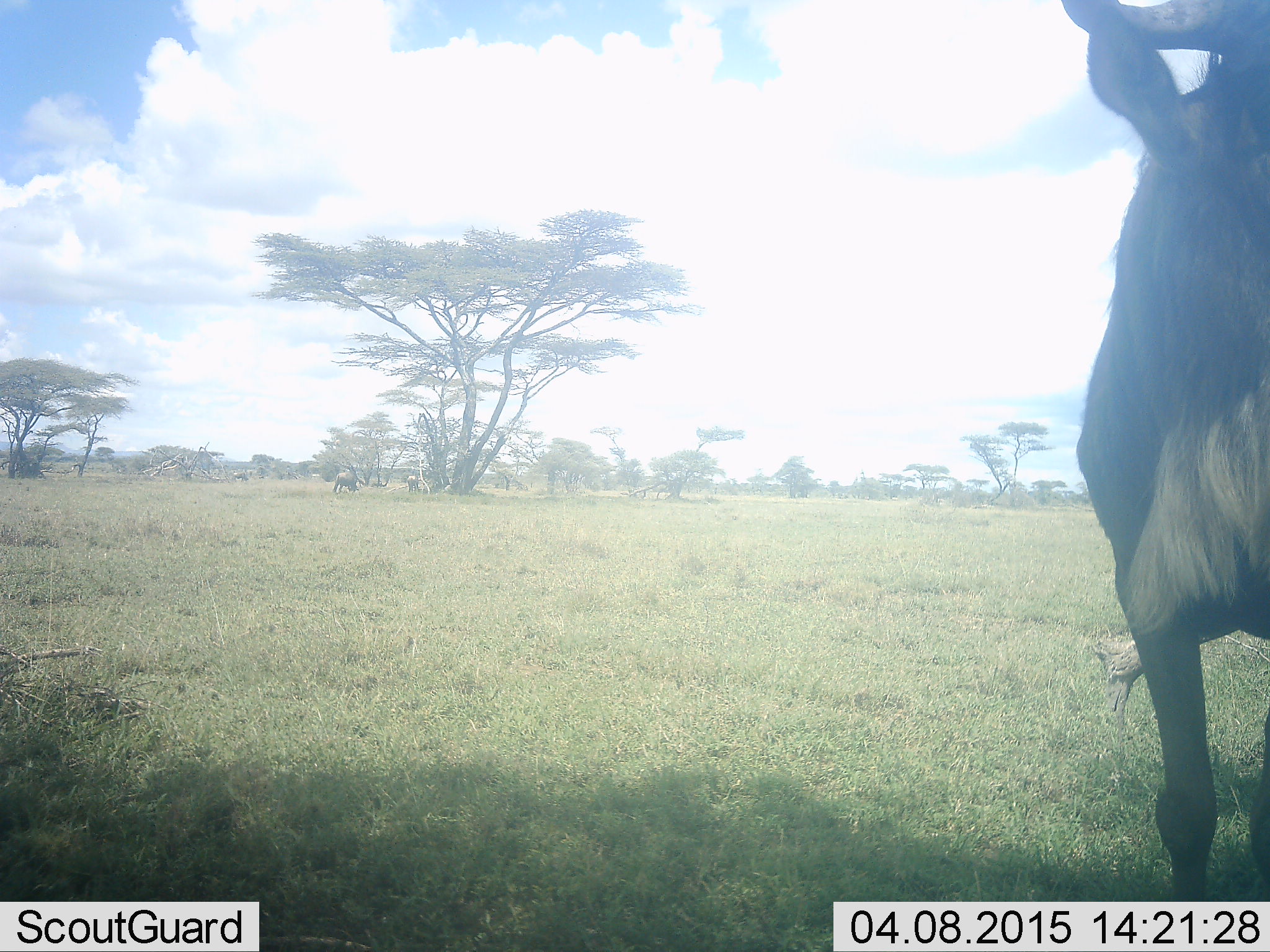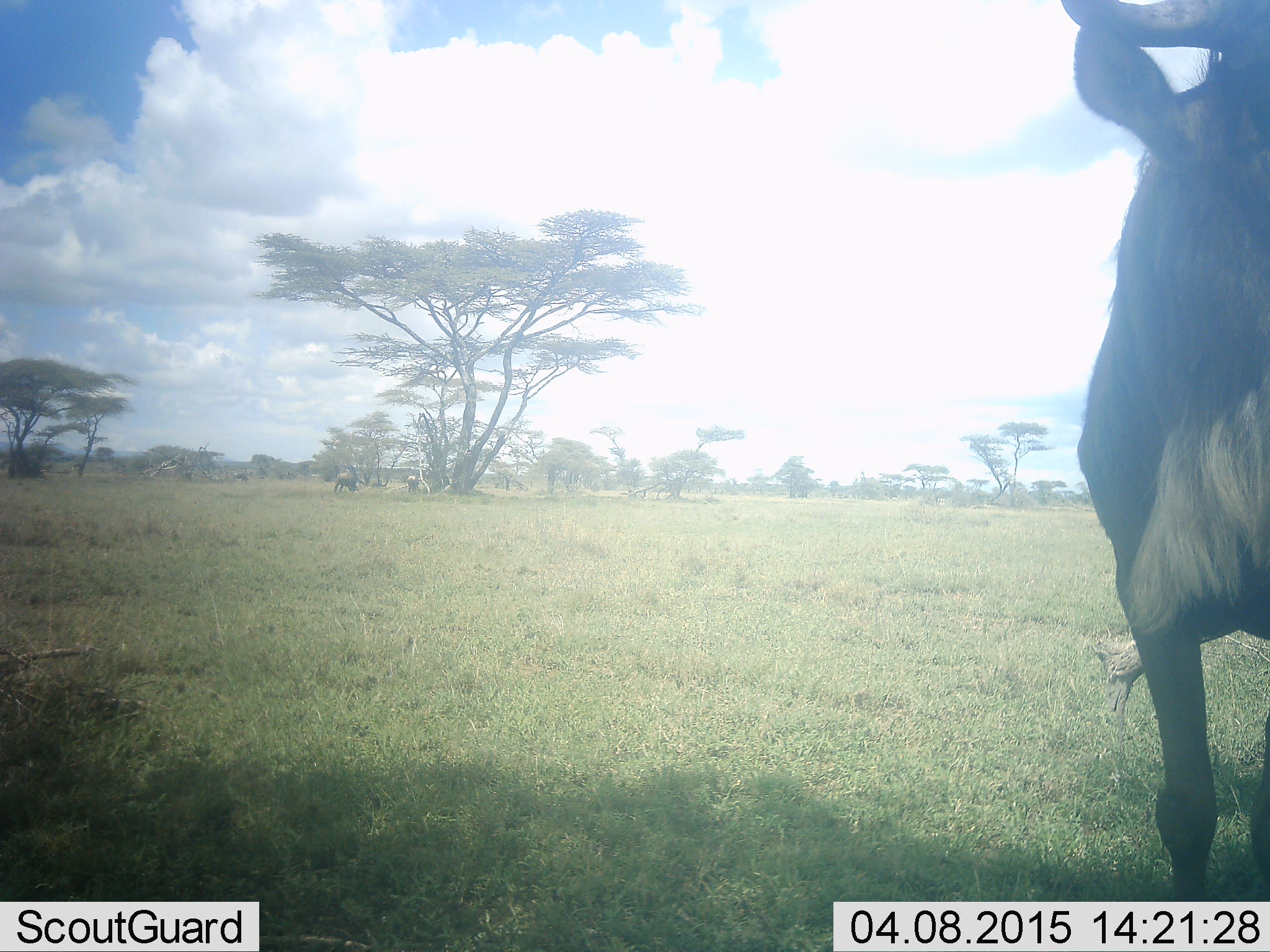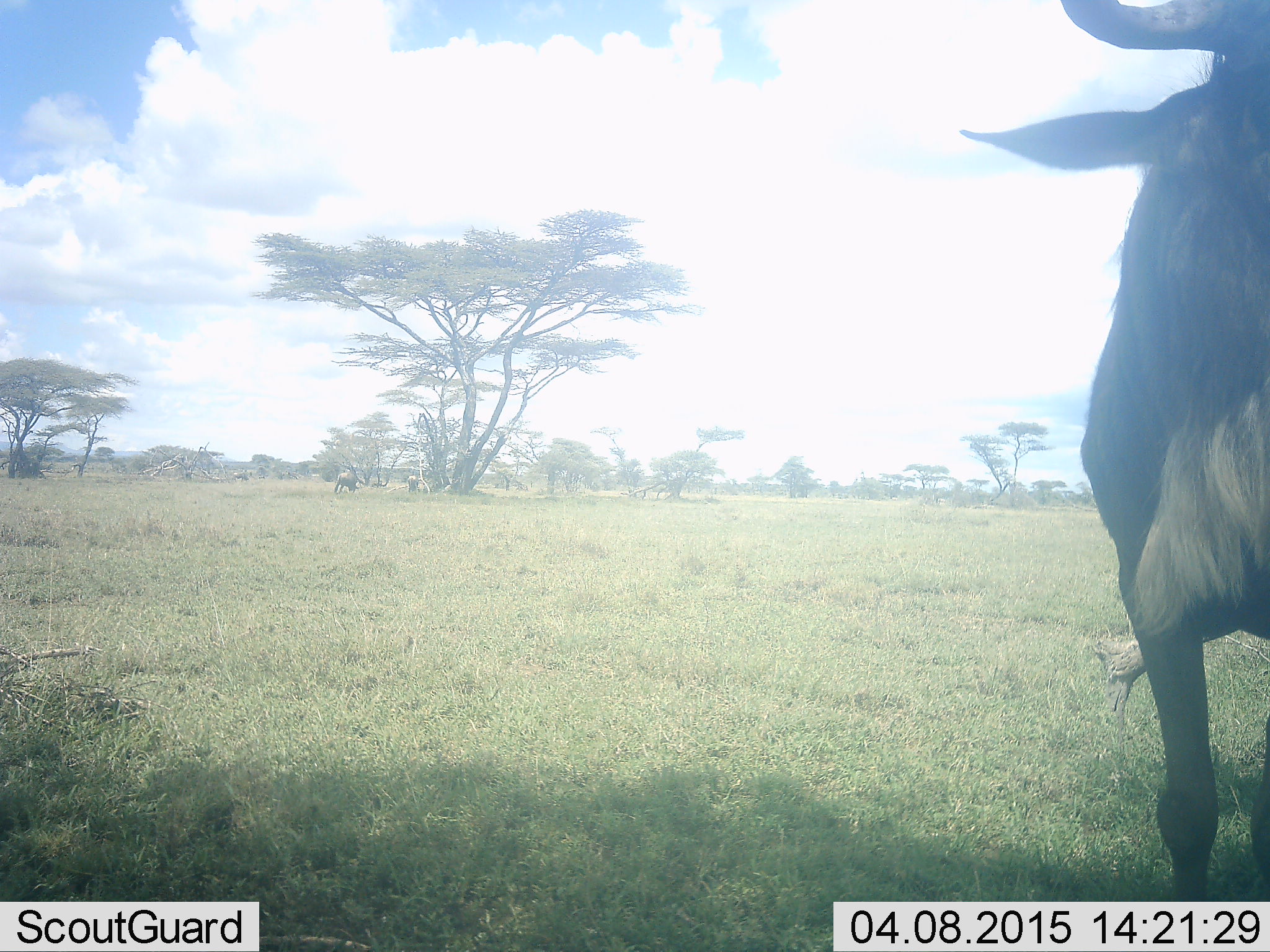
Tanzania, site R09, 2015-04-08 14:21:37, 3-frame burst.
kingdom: Animalia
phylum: Chordata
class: Mammalia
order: Artiodactyla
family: Bovidae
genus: Connochaetes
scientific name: Connochaetes taurinus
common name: blue wildebeest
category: wildebeest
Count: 3.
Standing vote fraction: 100%.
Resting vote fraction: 10%.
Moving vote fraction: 0%.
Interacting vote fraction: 0%.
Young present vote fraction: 0%.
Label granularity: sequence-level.